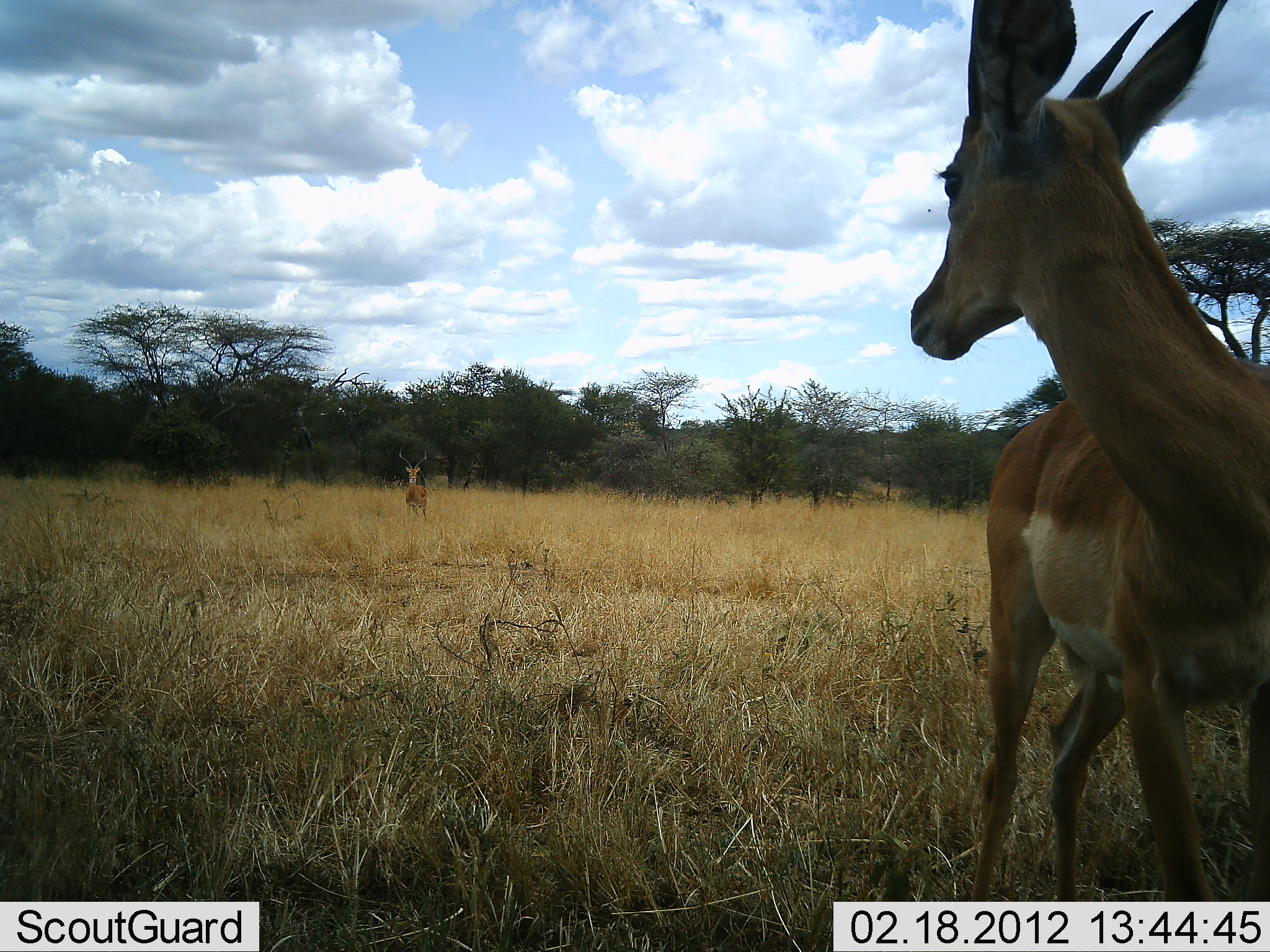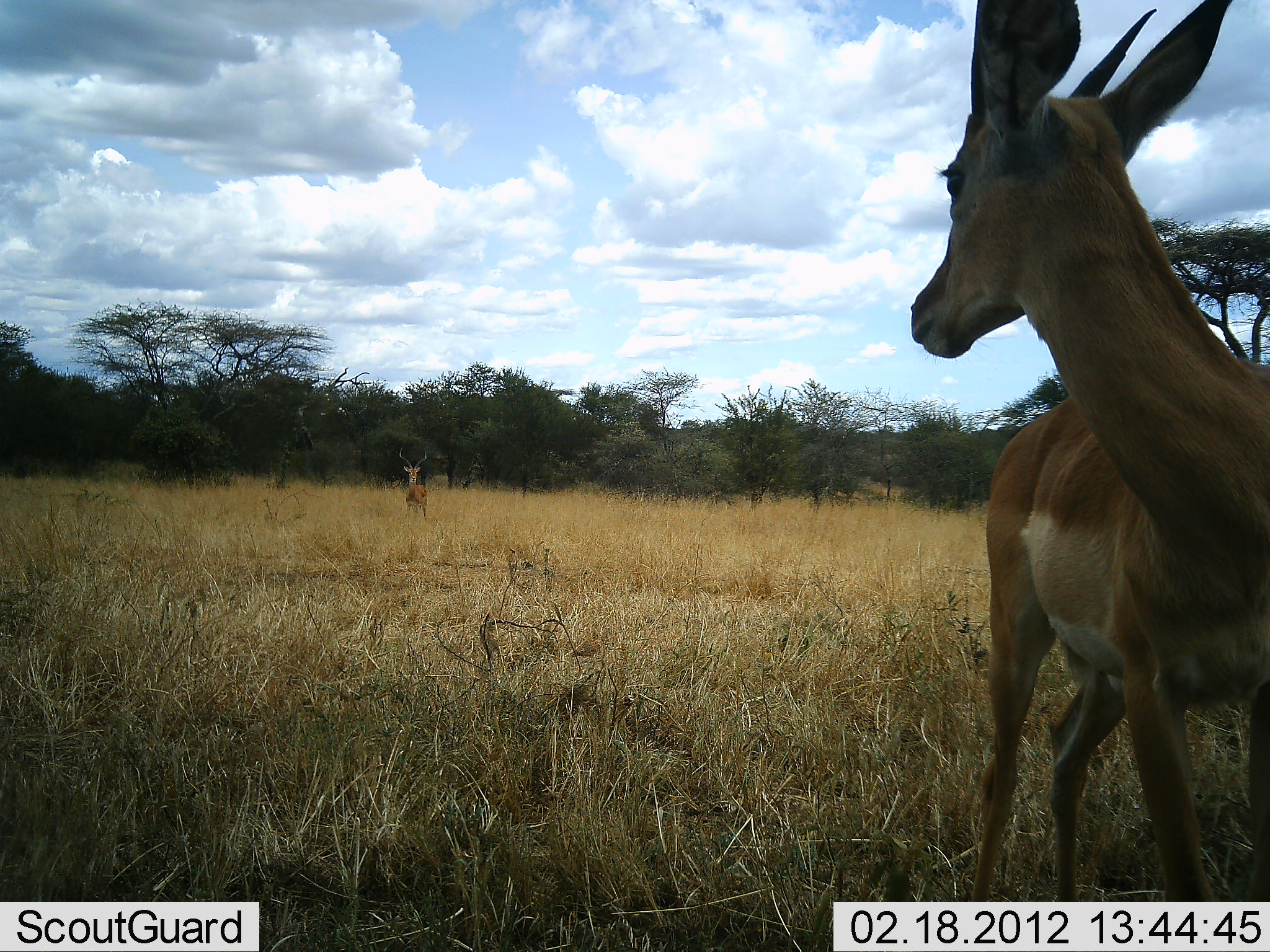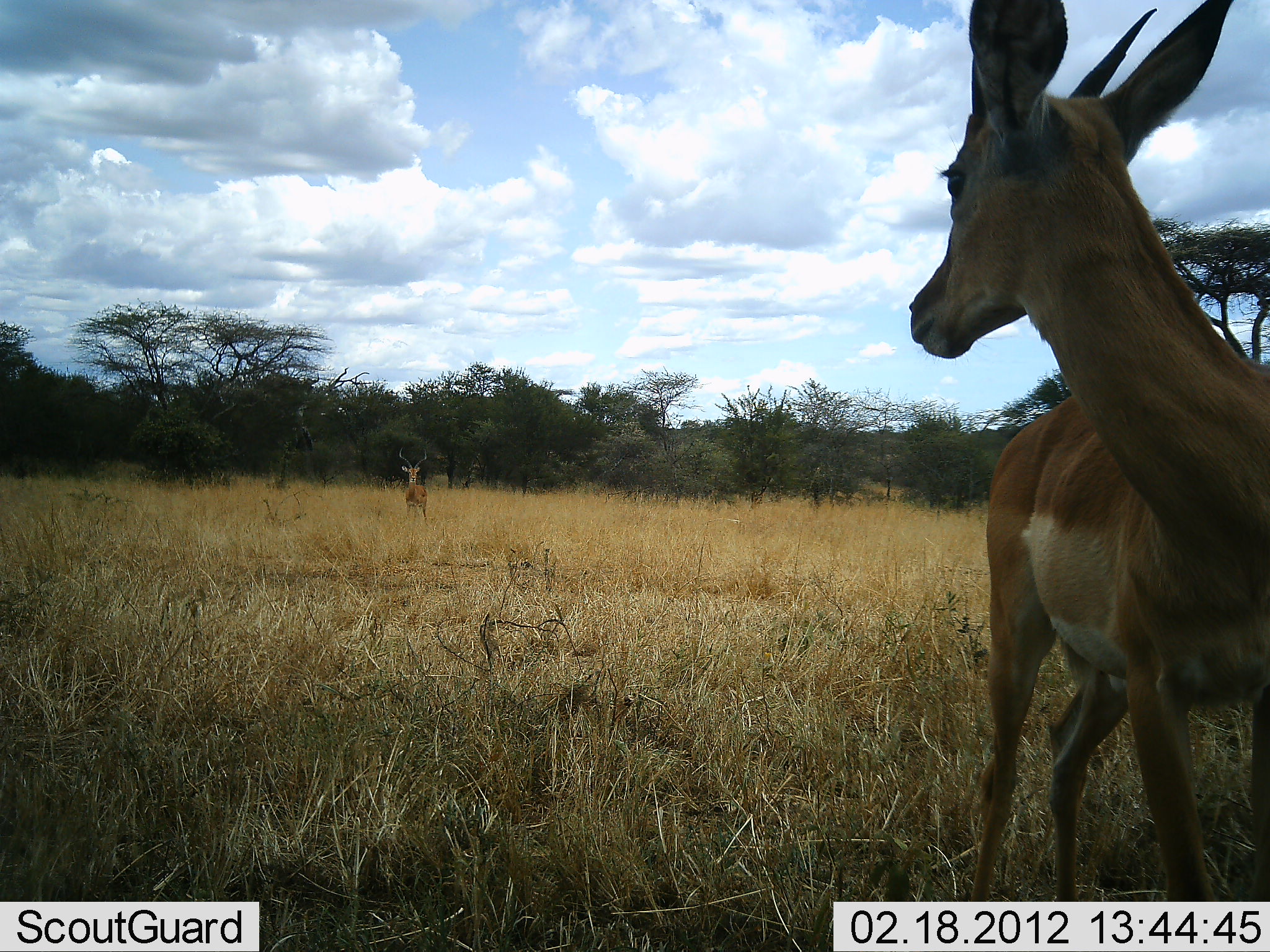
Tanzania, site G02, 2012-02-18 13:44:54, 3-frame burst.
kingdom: Animalia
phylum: Chordata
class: Mammalia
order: Artiodactyla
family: Bovidae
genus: Aepyceros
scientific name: Aepyceros melampus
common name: impala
Impala (Aepyceros melampus), count 2. Behavior (volunteer vote fractions): standing 96%, resting 4%, moving 0%, interacting 0%. Young present (vote fraction): 0%. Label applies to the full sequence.